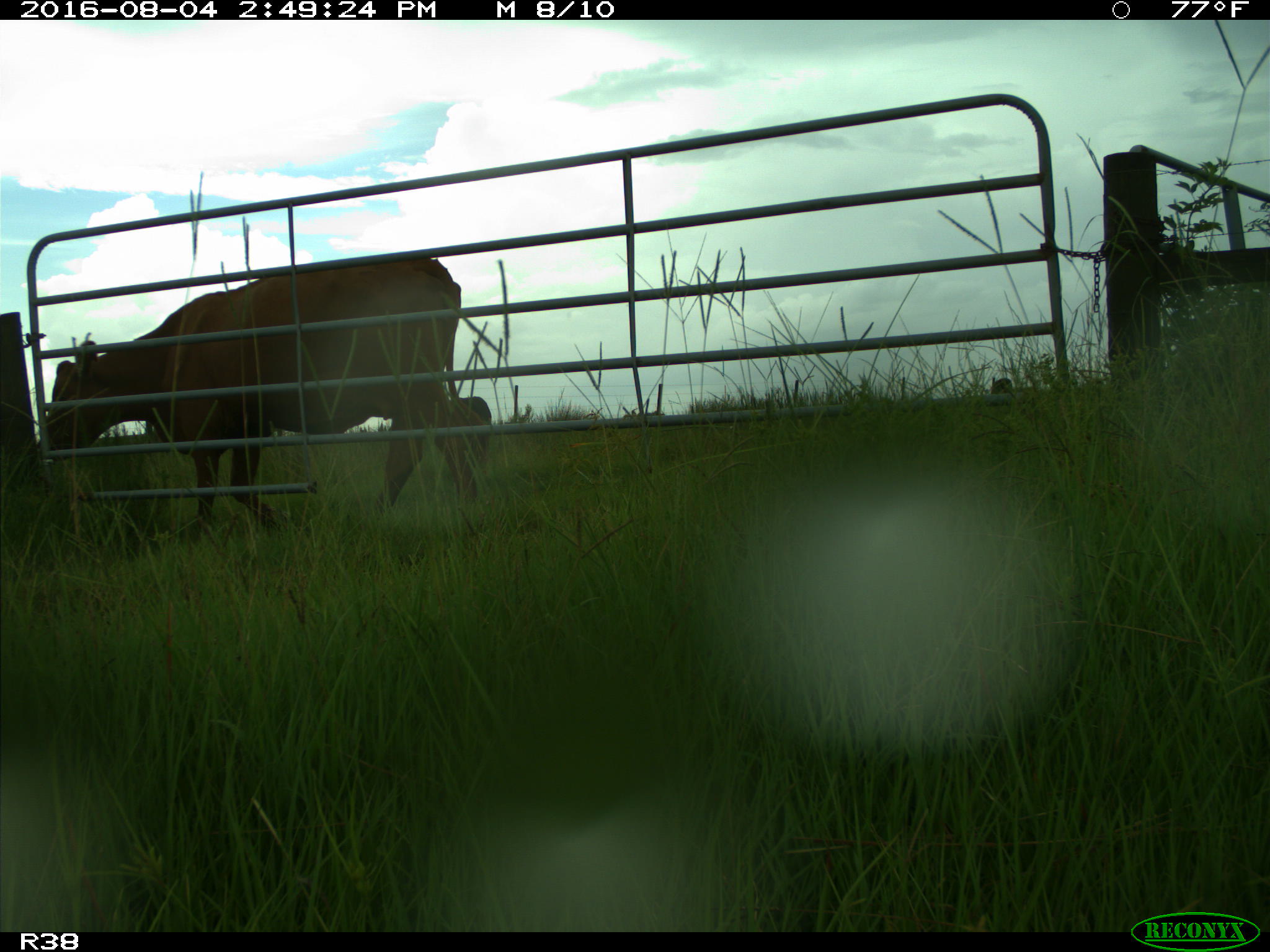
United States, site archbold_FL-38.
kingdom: Animalia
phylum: Chordata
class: Mammalia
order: Artiodactyla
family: Bovidae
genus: Bos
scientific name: Bos taurus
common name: domestic cow